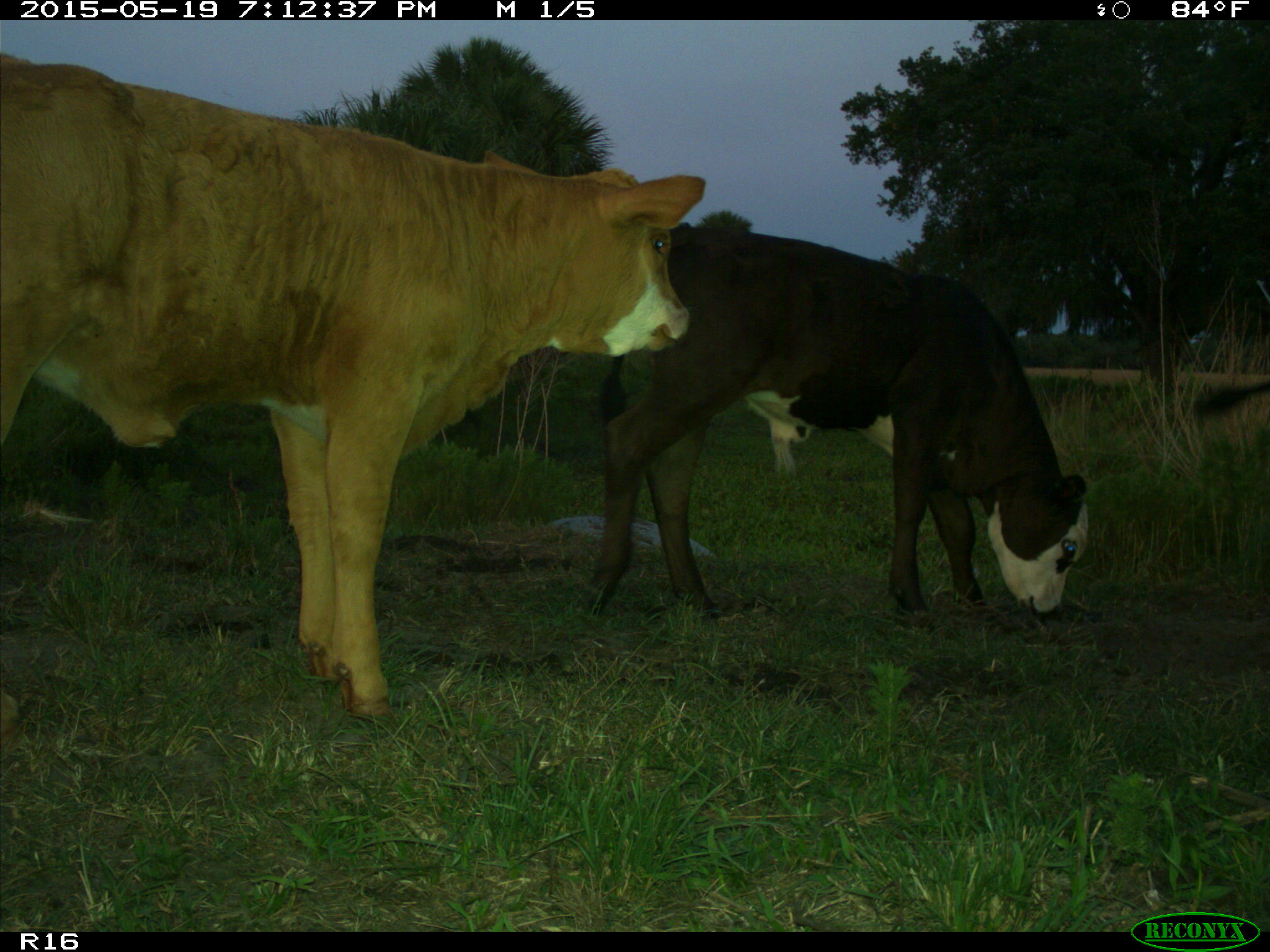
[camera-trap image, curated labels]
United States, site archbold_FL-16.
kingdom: Animalia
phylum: Chordata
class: Mammalia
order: Artiodactyla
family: Bovidae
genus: Bos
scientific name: Bos taurus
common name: domestic cow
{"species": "Bos taurus (domestic cow)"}